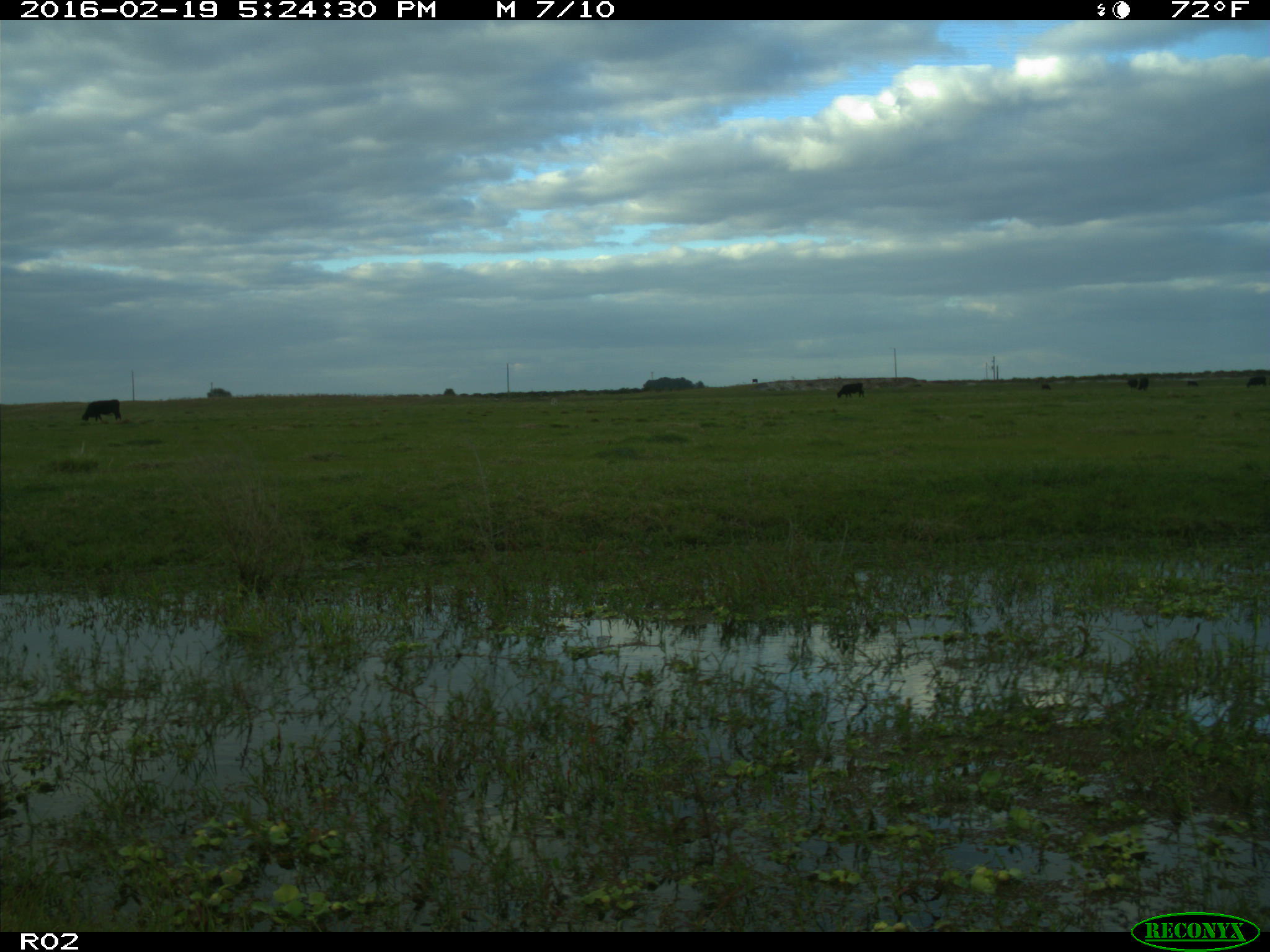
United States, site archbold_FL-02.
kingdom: Animalia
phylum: Chordata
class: Mammalia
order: Artiodactyla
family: Bovidae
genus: Bos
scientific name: Bos taurus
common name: domestic cow